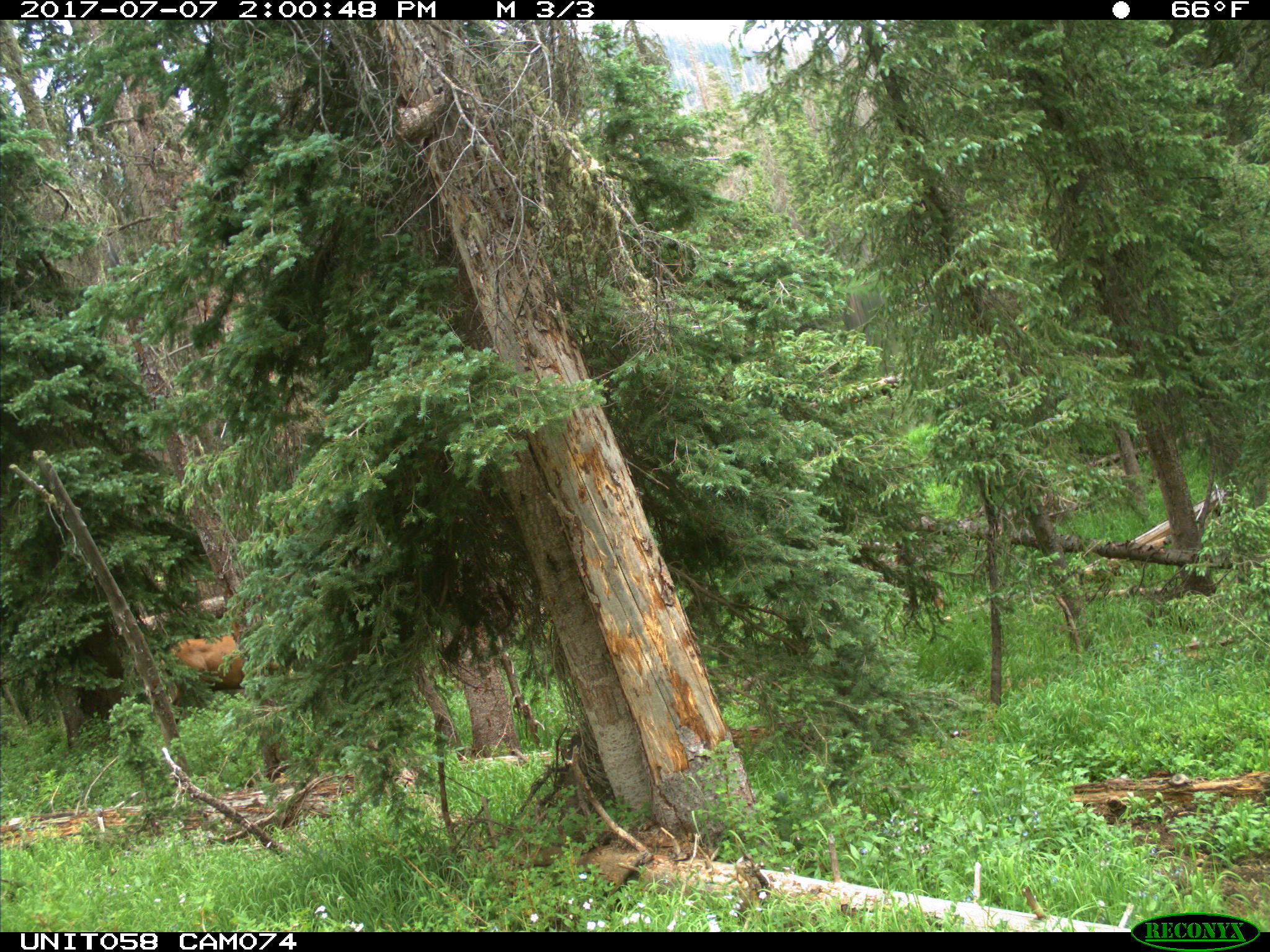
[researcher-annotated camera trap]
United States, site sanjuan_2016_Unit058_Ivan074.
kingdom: Animalia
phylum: Chordata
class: Mammalia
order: Artiodactyla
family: Cervidae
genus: Cervus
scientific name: Cervus elaphus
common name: red deer